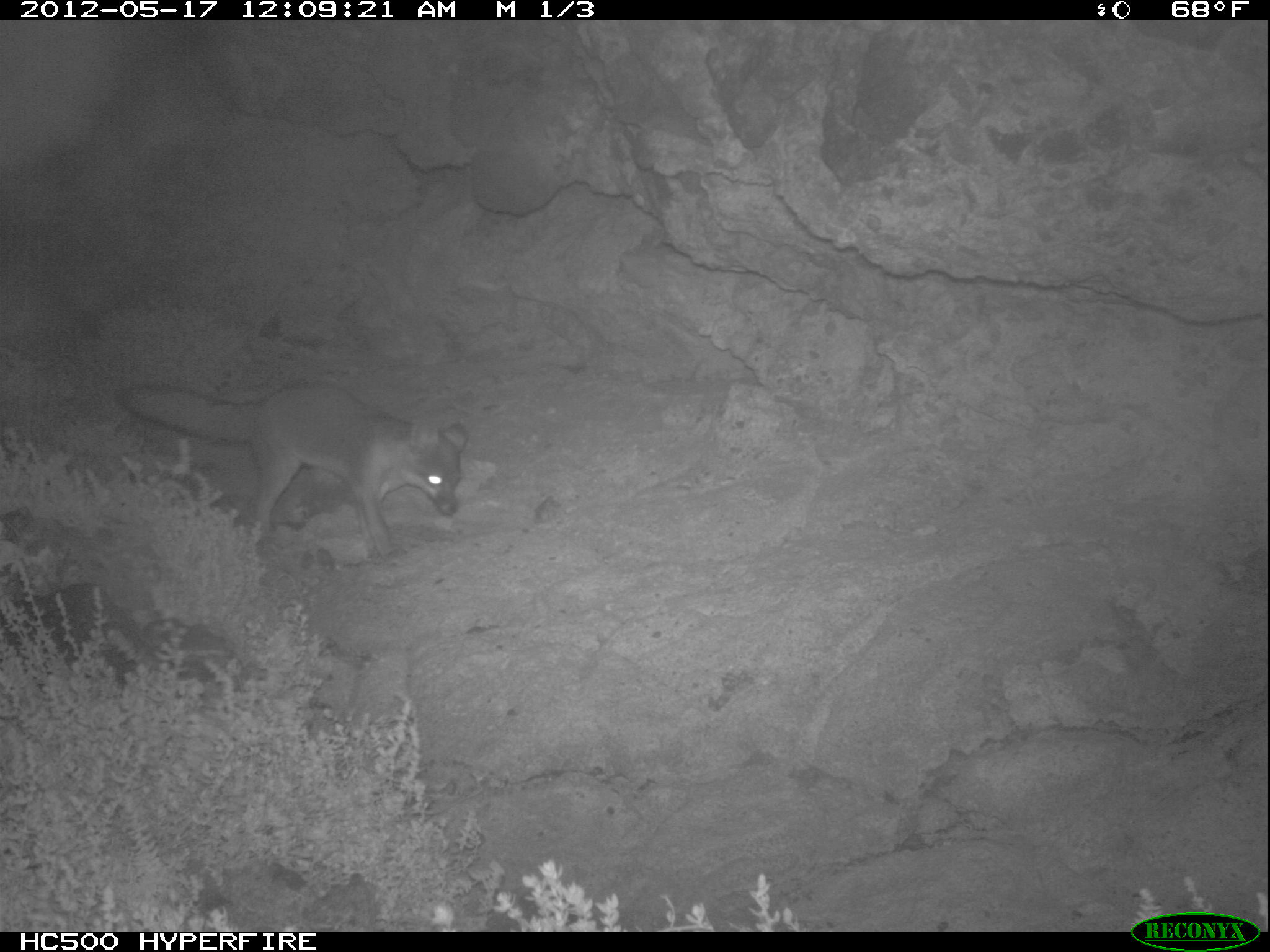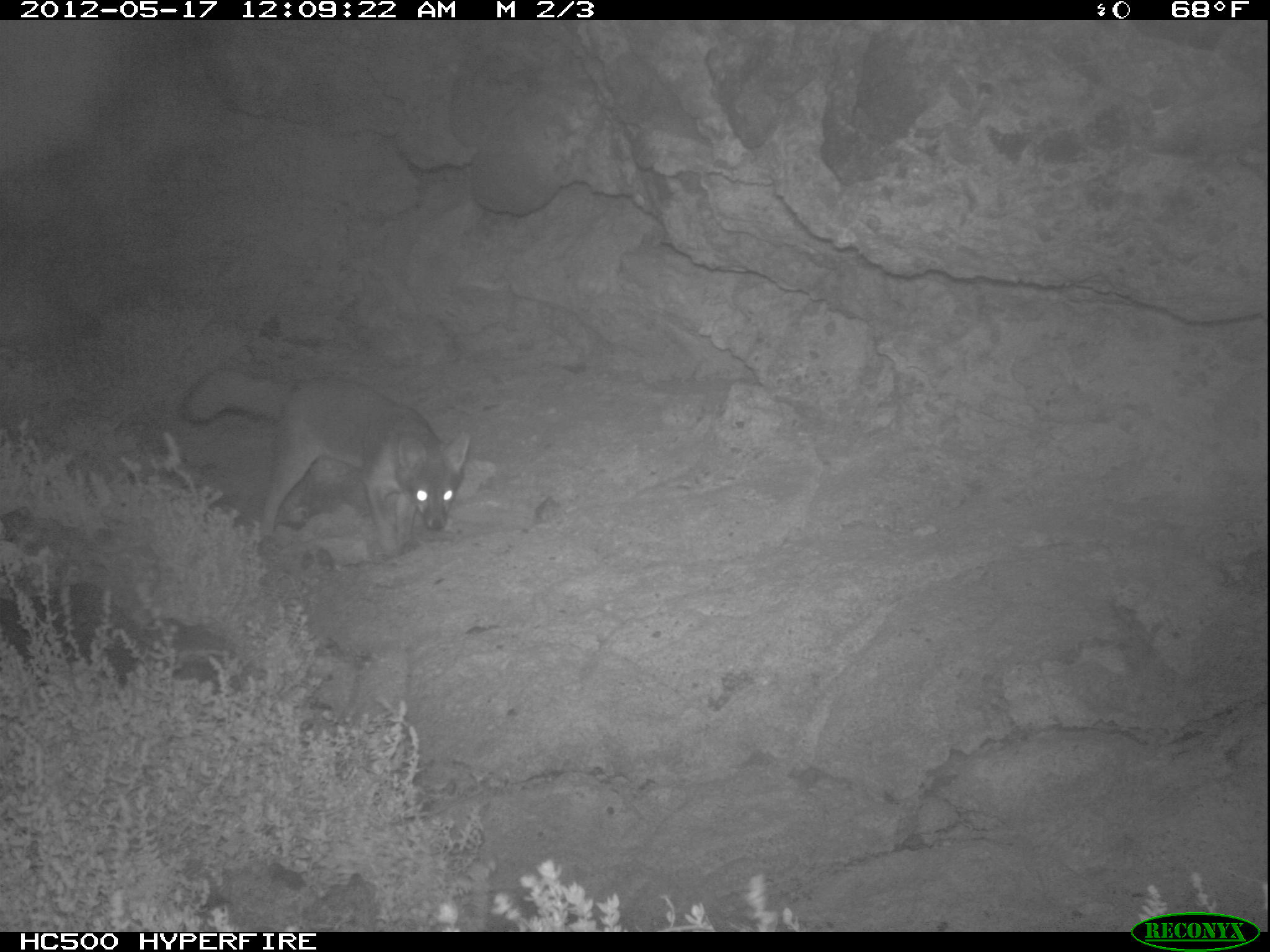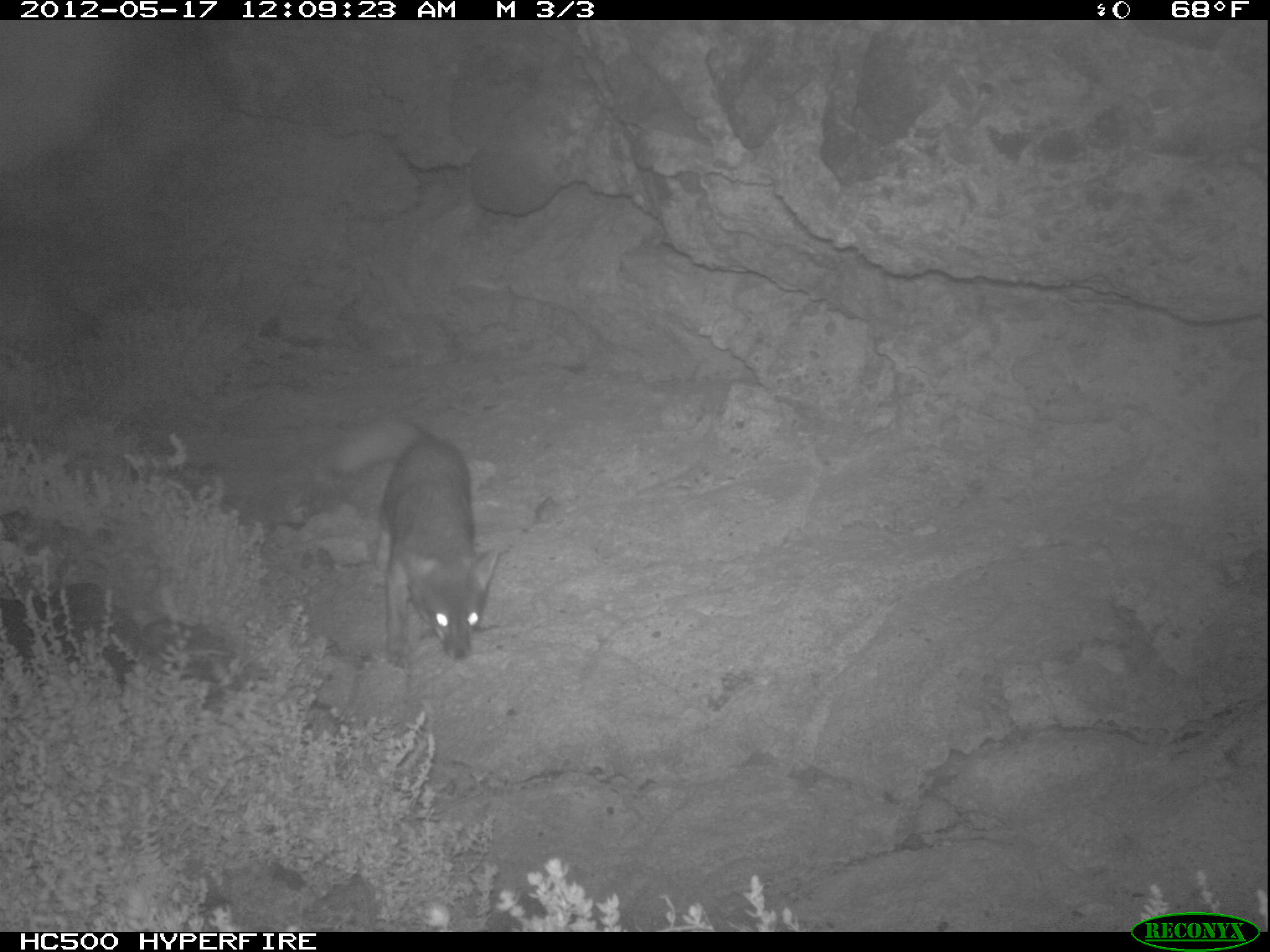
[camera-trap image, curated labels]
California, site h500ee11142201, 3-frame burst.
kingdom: Animalia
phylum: Chordata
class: Mammalia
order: Carnivora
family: Canidae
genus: Urocyon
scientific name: Urocyon littoralis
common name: island fox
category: fox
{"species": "fox (island fox) (Urocyon littoralis)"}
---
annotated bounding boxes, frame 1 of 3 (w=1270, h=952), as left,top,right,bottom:
fox: 115,380,467,562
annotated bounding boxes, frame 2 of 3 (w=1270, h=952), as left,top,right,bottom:
fox: 178,366,469,556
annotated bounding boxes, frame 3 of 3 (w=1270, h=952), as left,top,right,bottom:
fox: 327,415,499,667